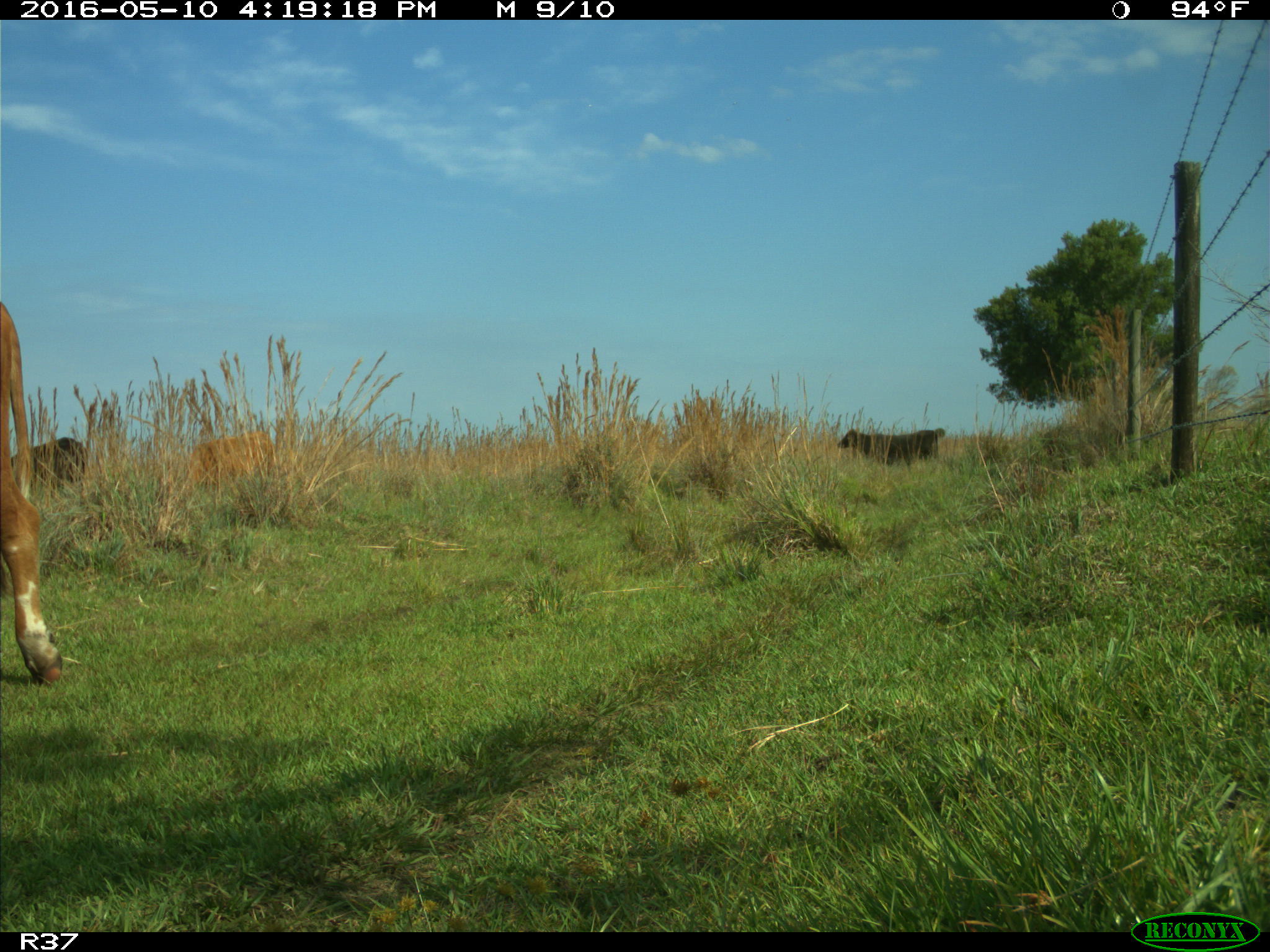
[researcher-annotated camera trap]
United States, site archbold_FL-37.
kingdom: Animalia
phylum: Chordata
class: Mammalia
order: Artiodactyla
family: Bovidae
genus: Bos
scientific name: Bos taurus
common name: domestic cow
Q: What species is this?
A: Bos taurus (domestic cow).